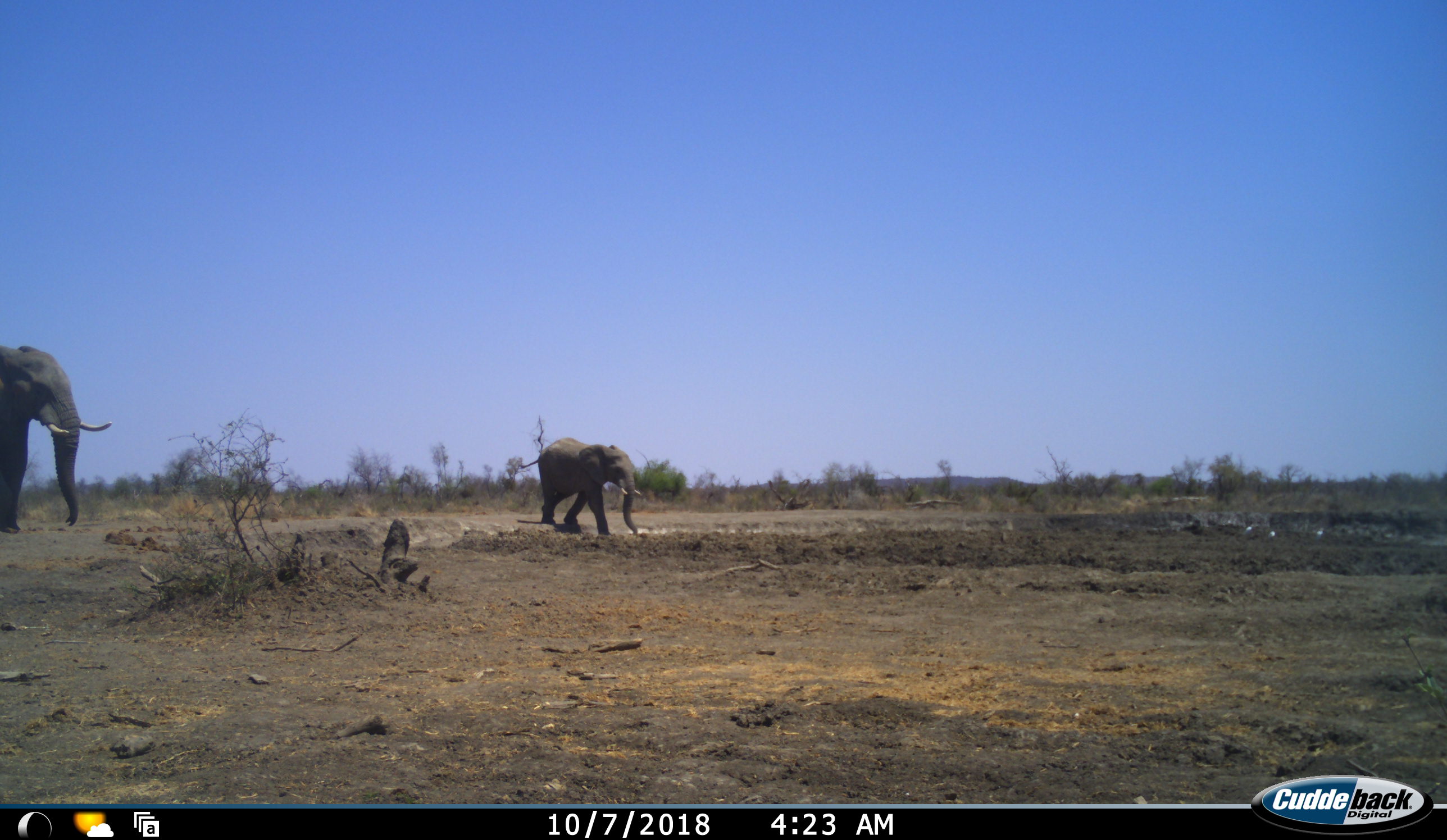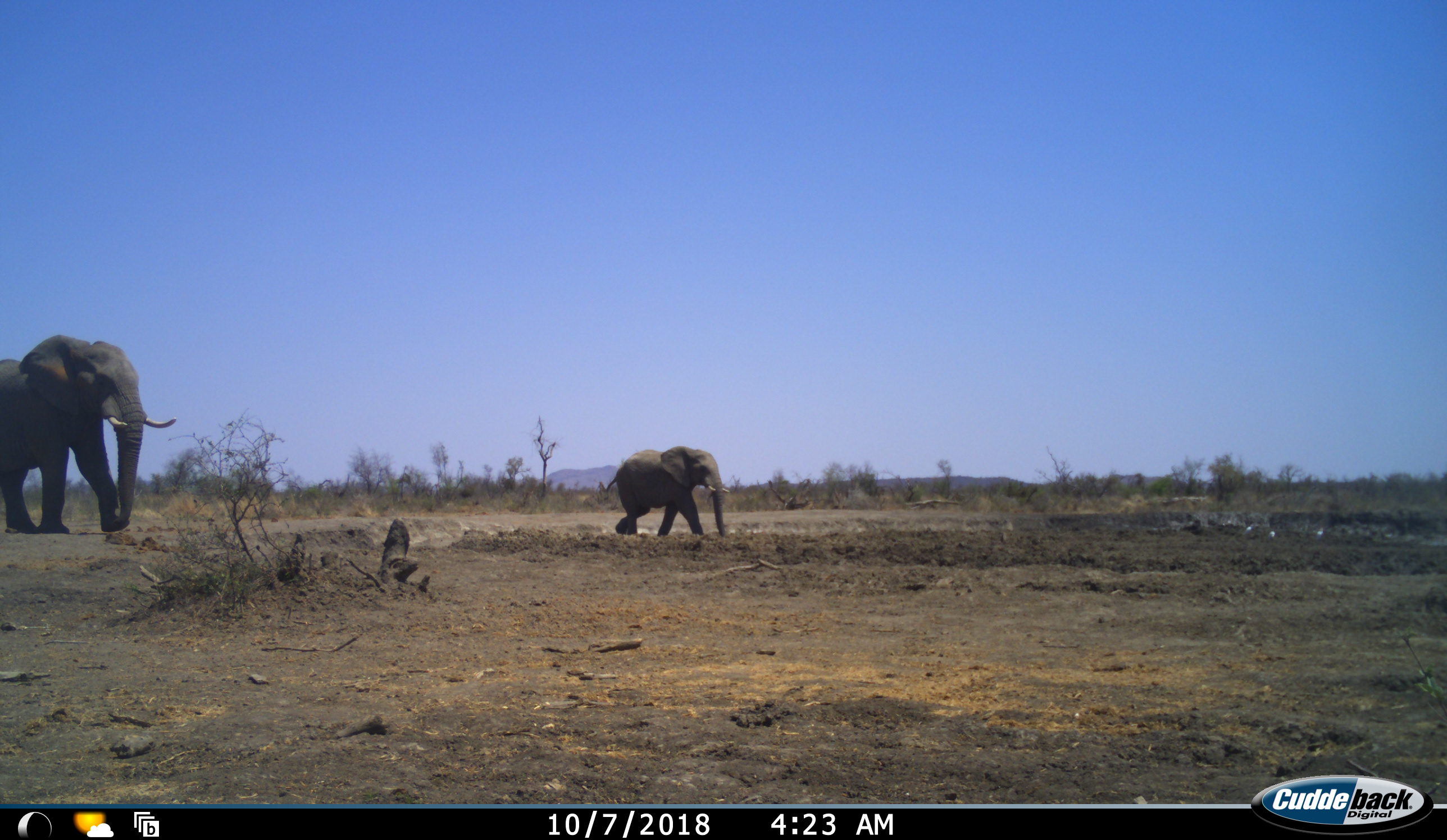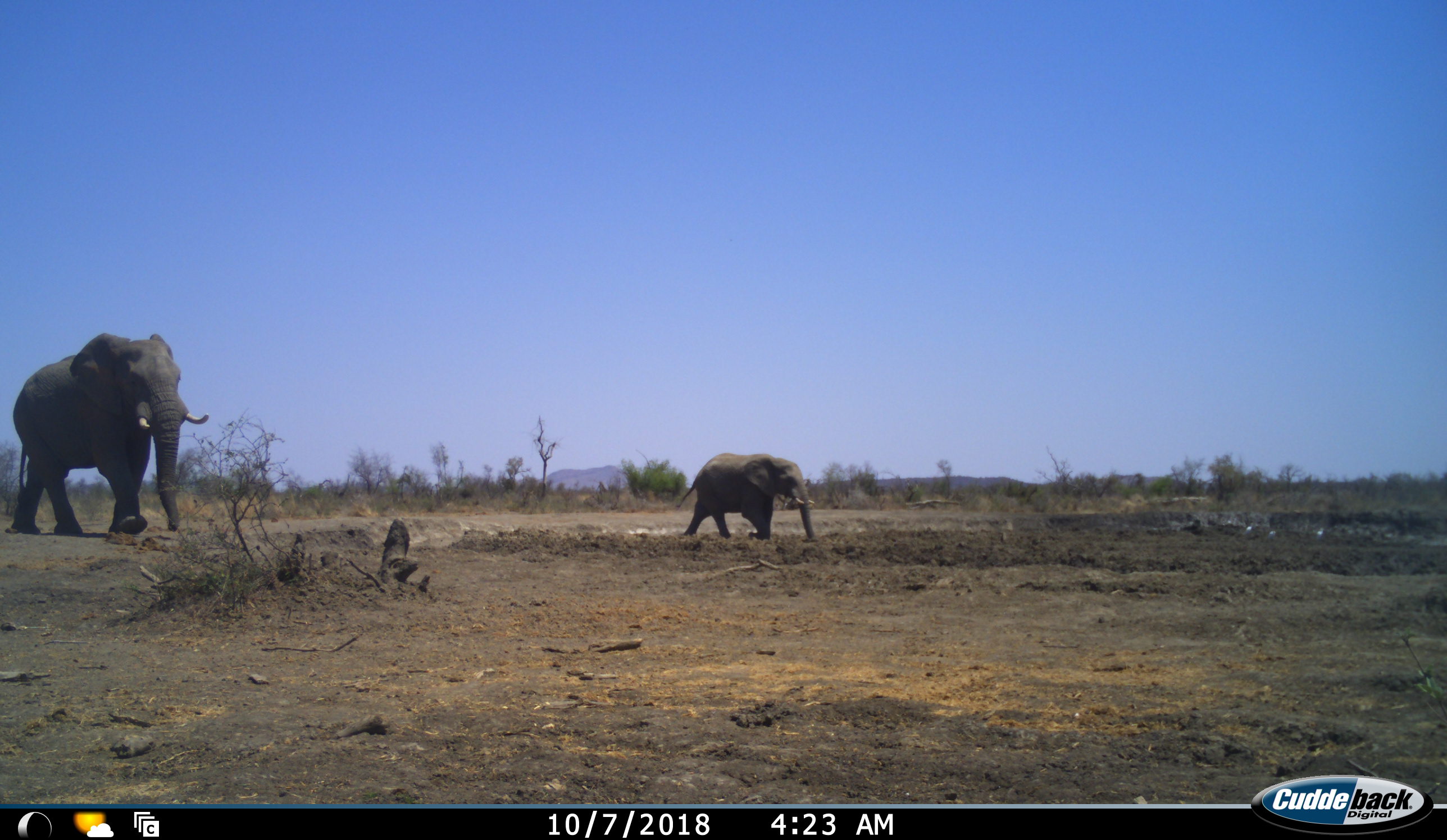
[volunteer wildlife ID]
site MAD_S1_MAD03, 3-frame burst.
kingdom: Animalia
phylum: Chordata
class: Mammalia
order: Proboscidea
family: Elephantidae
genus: Loxodonta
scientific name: Loxodonta africana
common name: african bush elephant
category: elephant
Elephant (african bush elephant) (Loxodonta africana), count 2. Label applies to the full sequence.